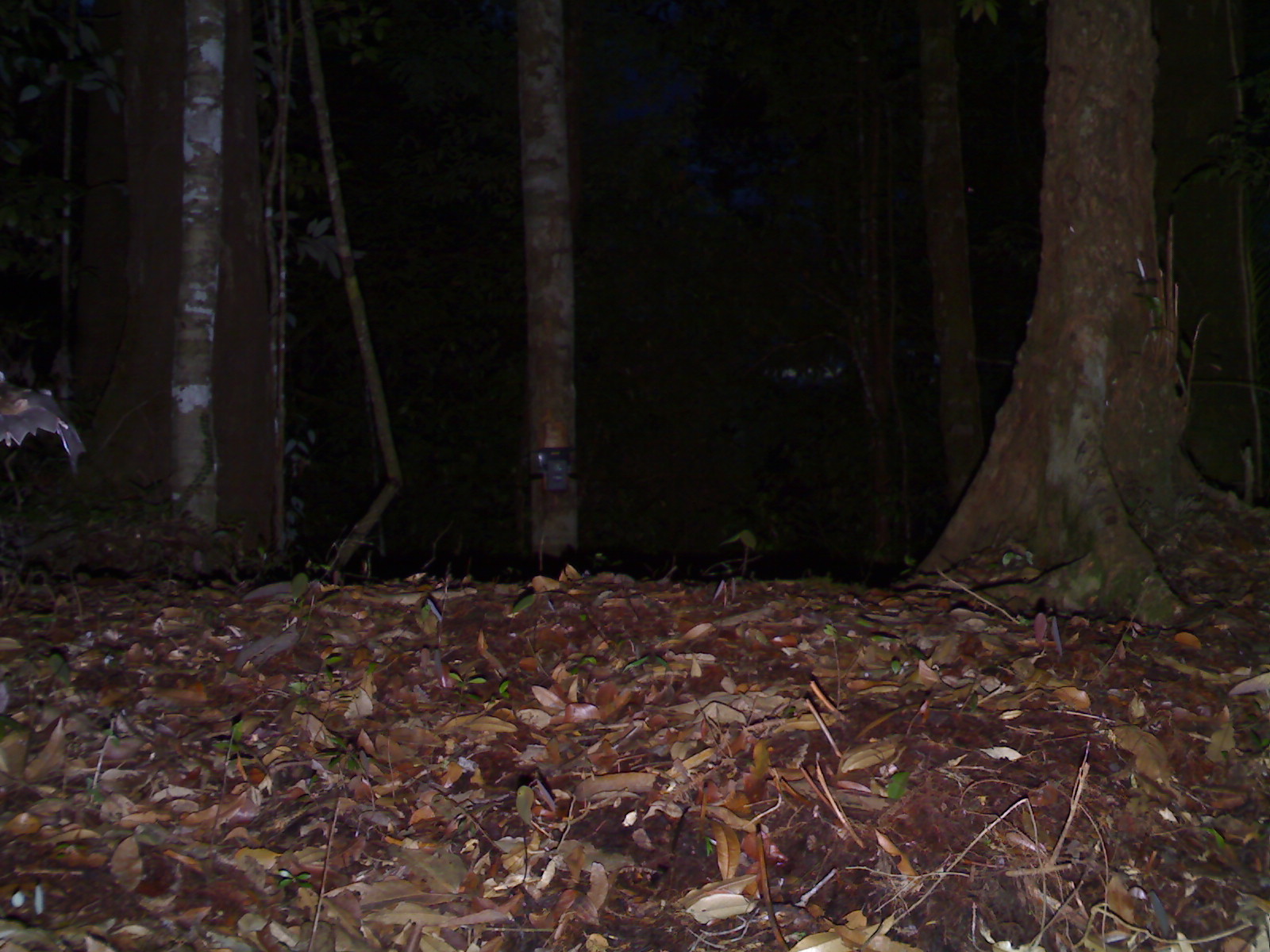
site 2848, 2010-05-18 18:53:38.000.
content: unidentified animal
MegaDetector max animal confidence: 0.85